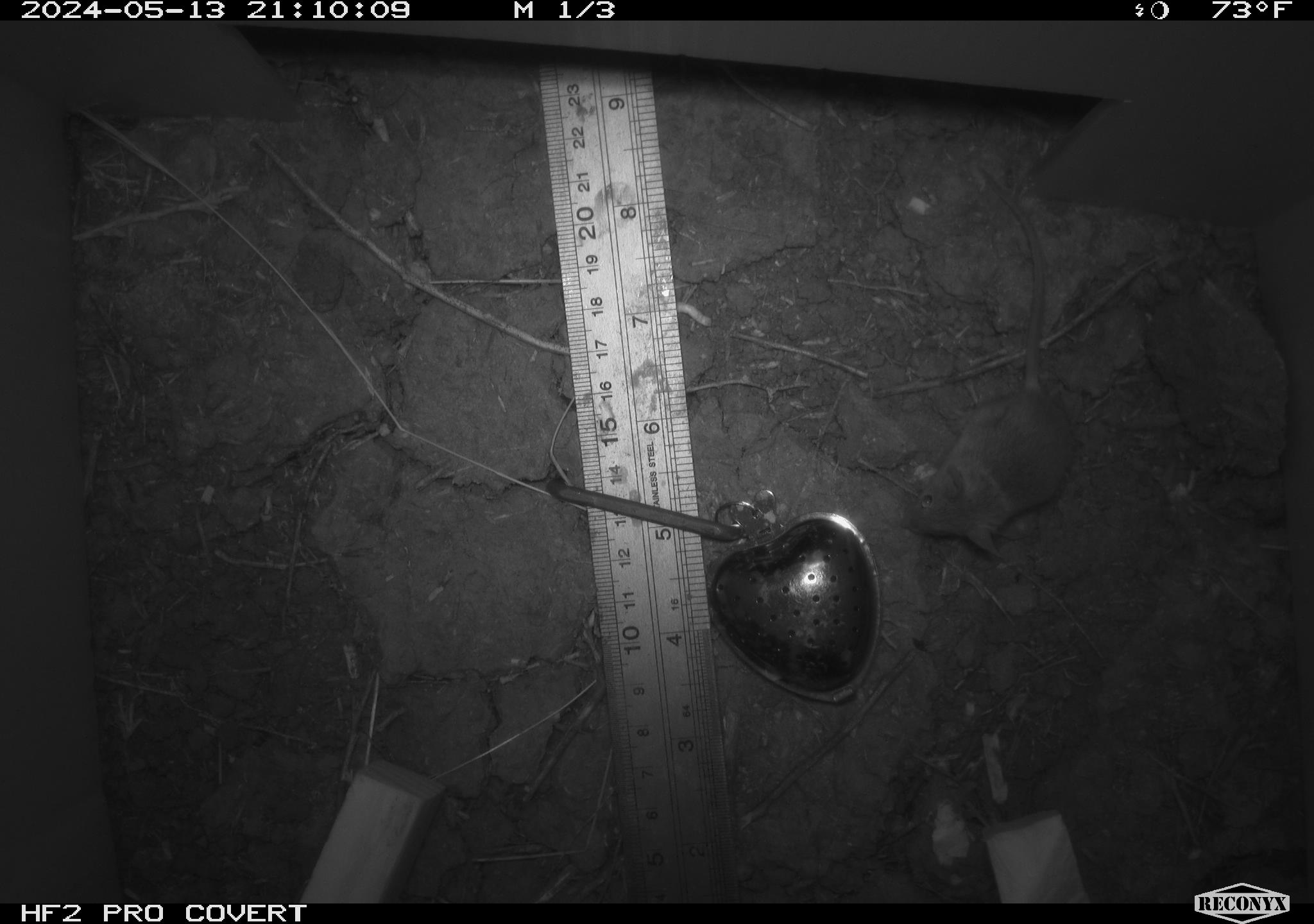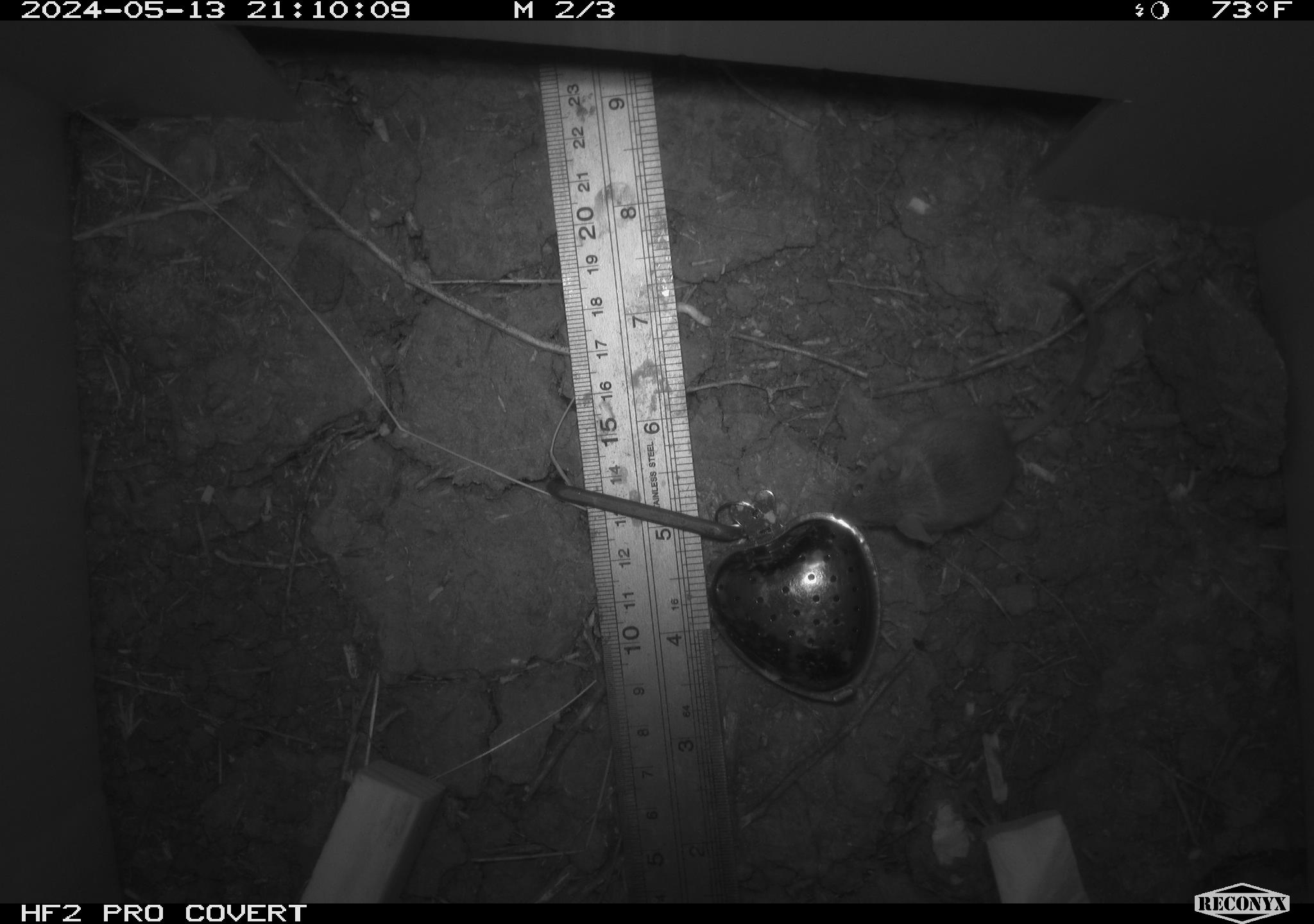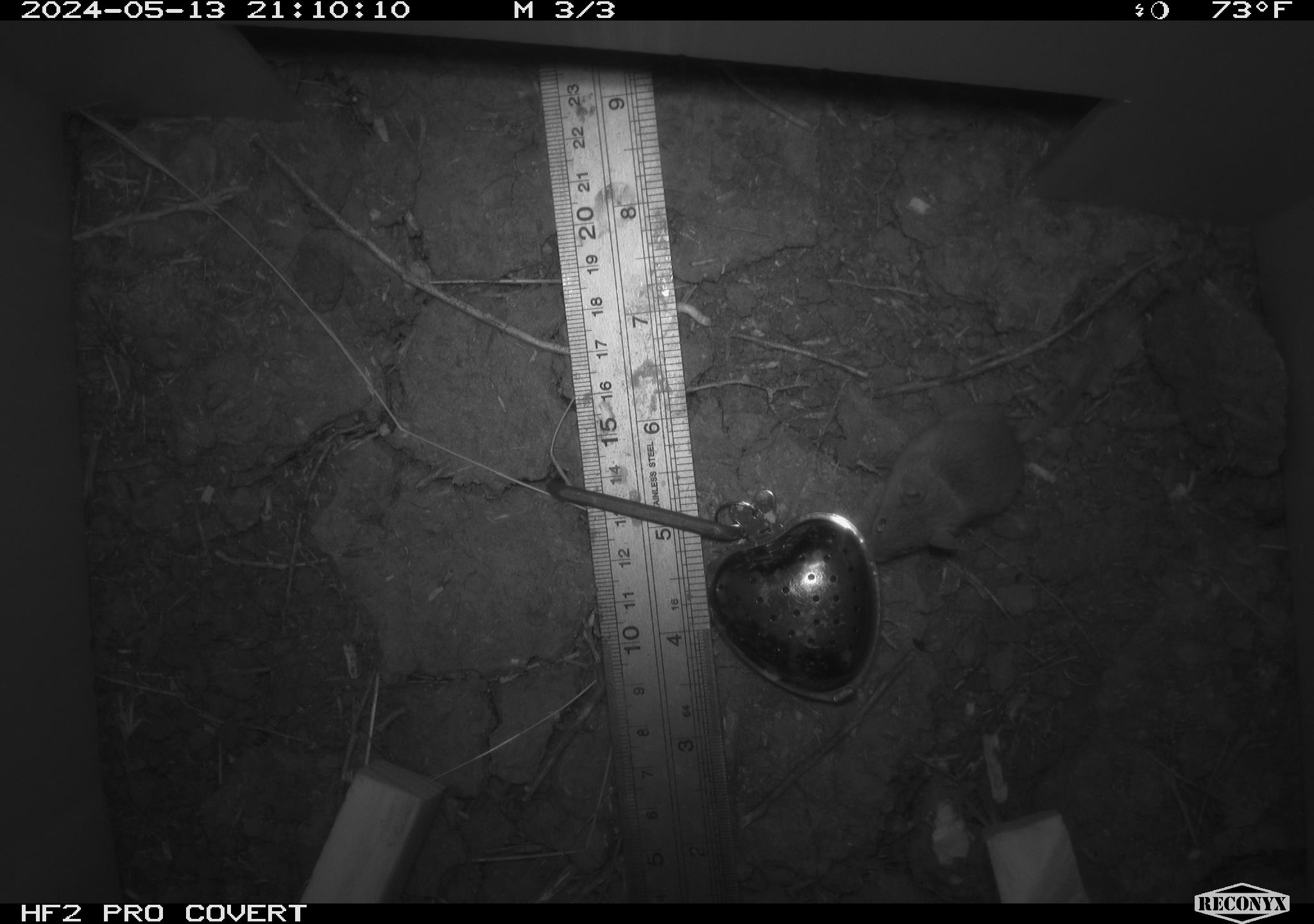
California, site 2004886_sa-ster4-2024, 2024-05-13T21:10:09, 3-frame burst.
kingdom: Animalia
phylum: Chordata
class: Mammalia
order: Rodentia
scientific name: Rodentia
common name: mouse species